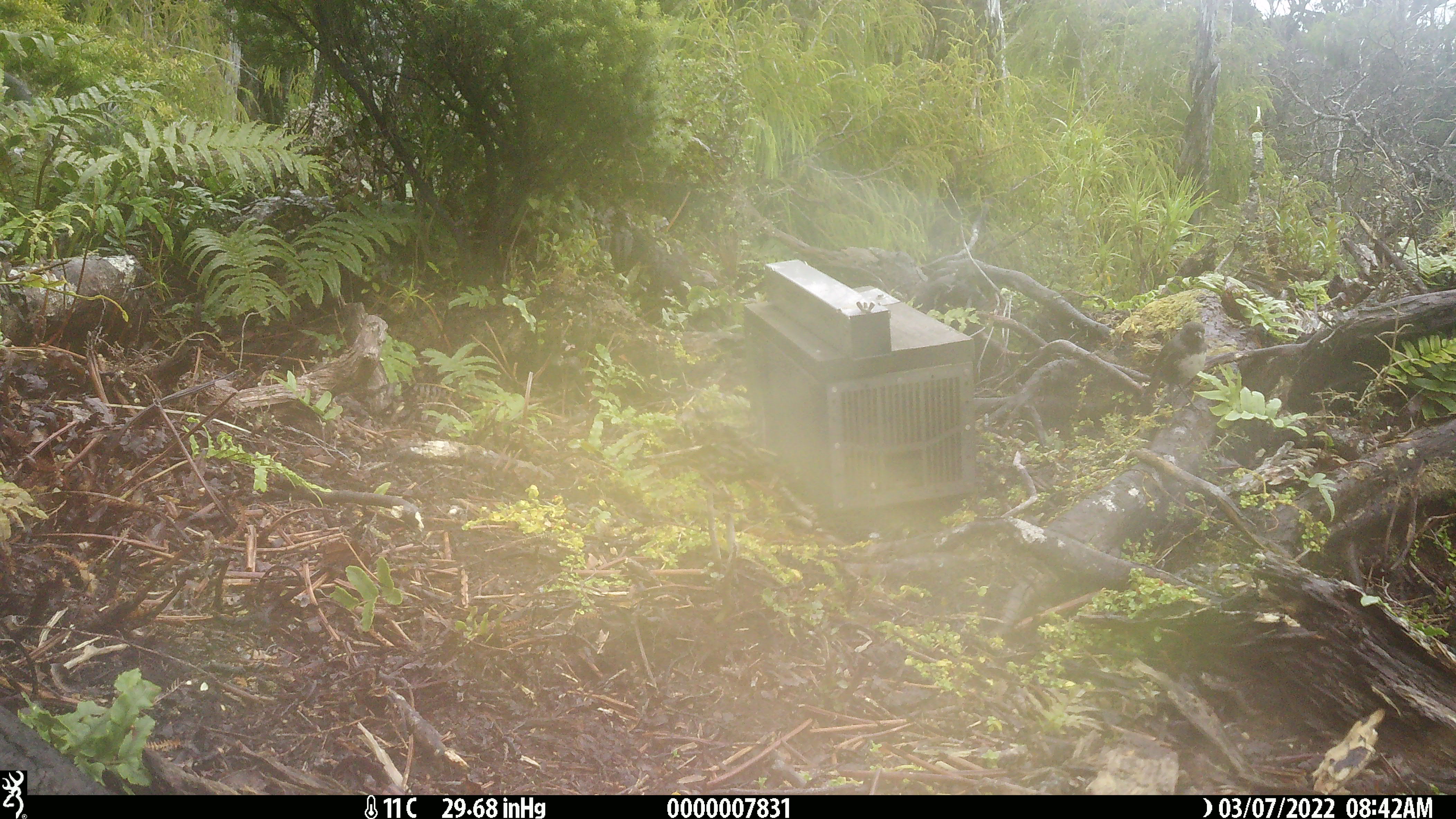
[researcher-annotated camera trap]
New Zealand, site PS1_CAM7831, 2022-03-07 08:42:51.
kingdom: Animalia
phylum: Chordata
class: Aves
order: Passeriformes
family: Petroicidae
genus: Petroica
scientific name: Petroica australis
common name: new zealand robin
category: robin